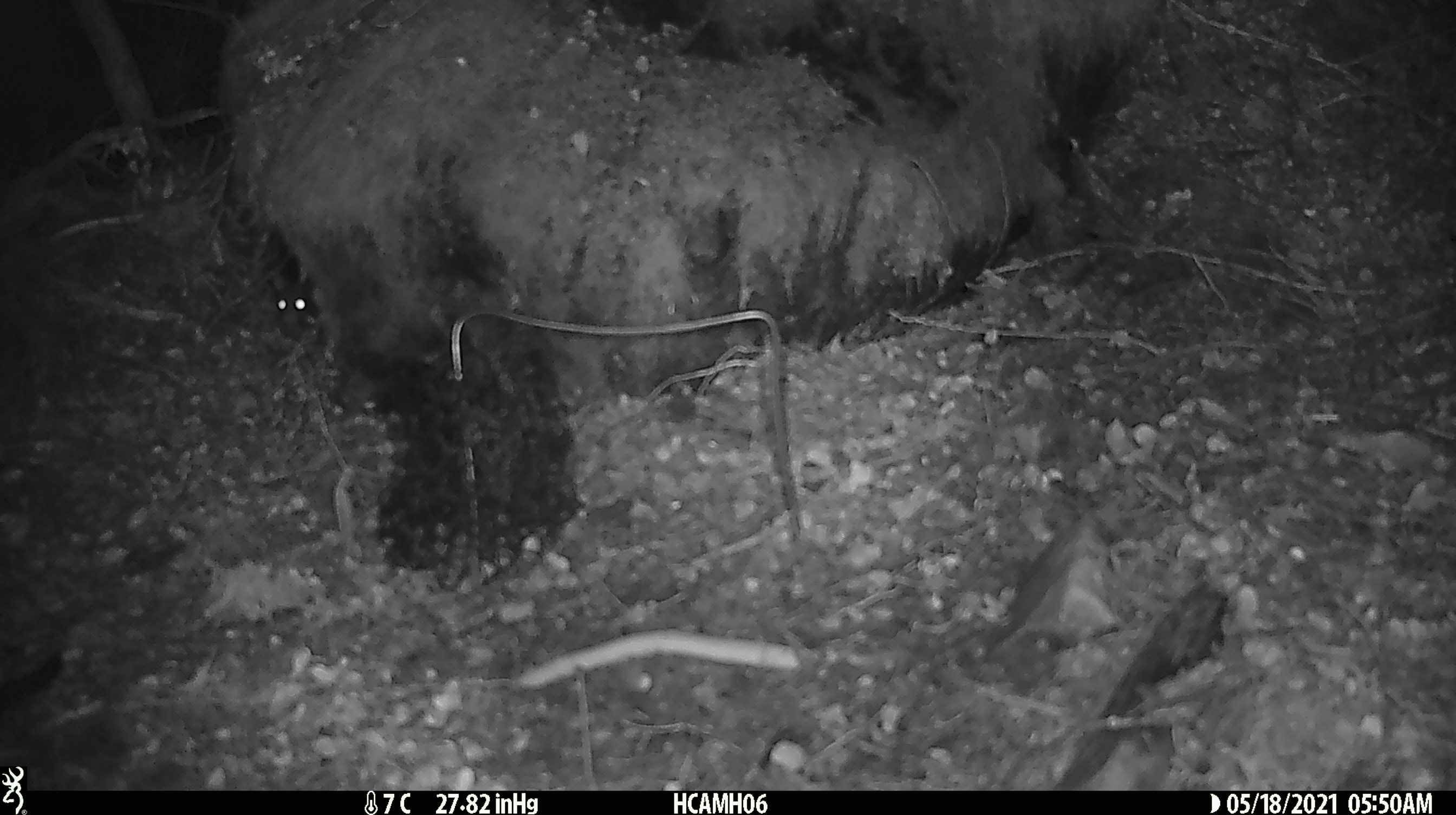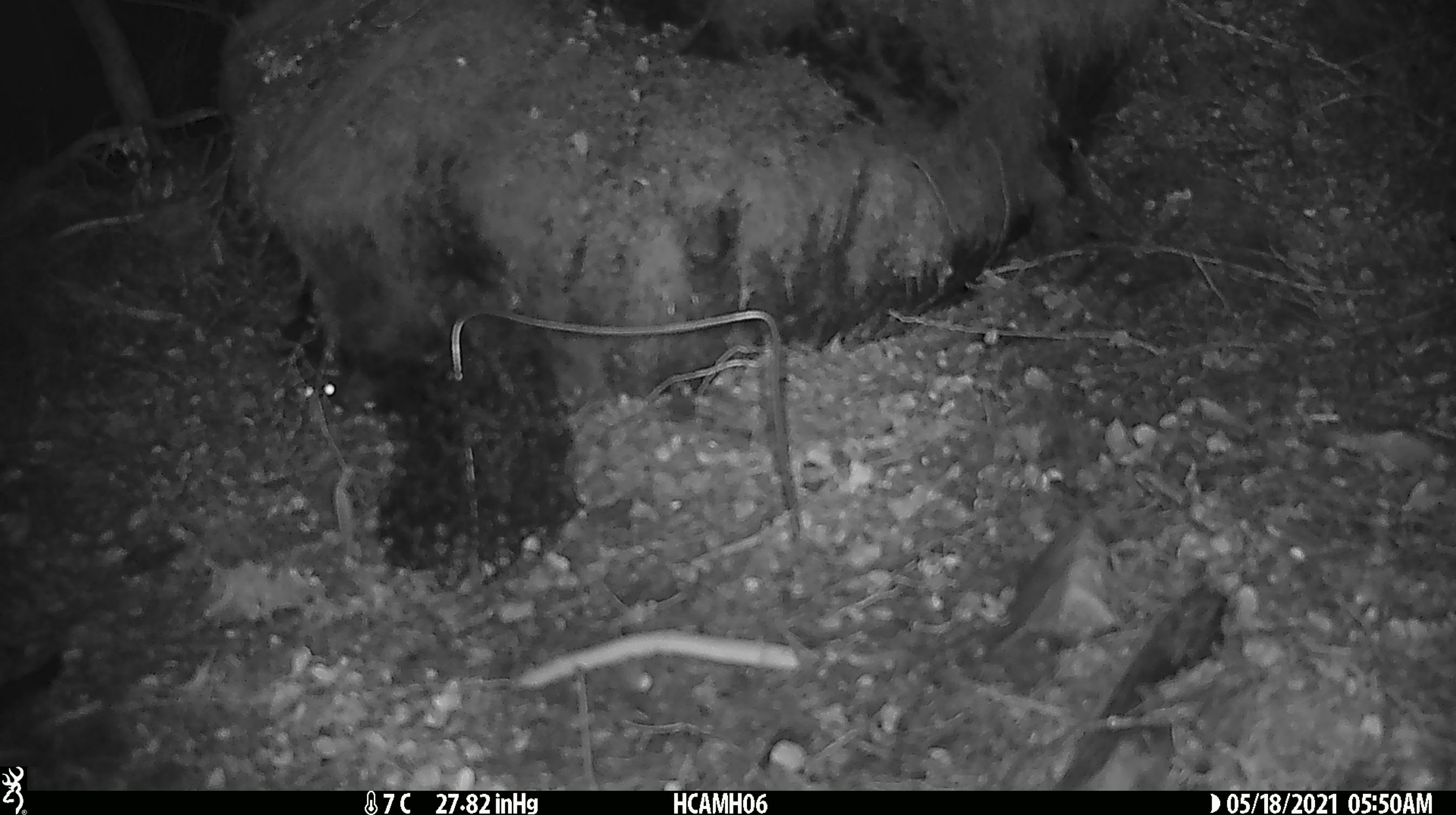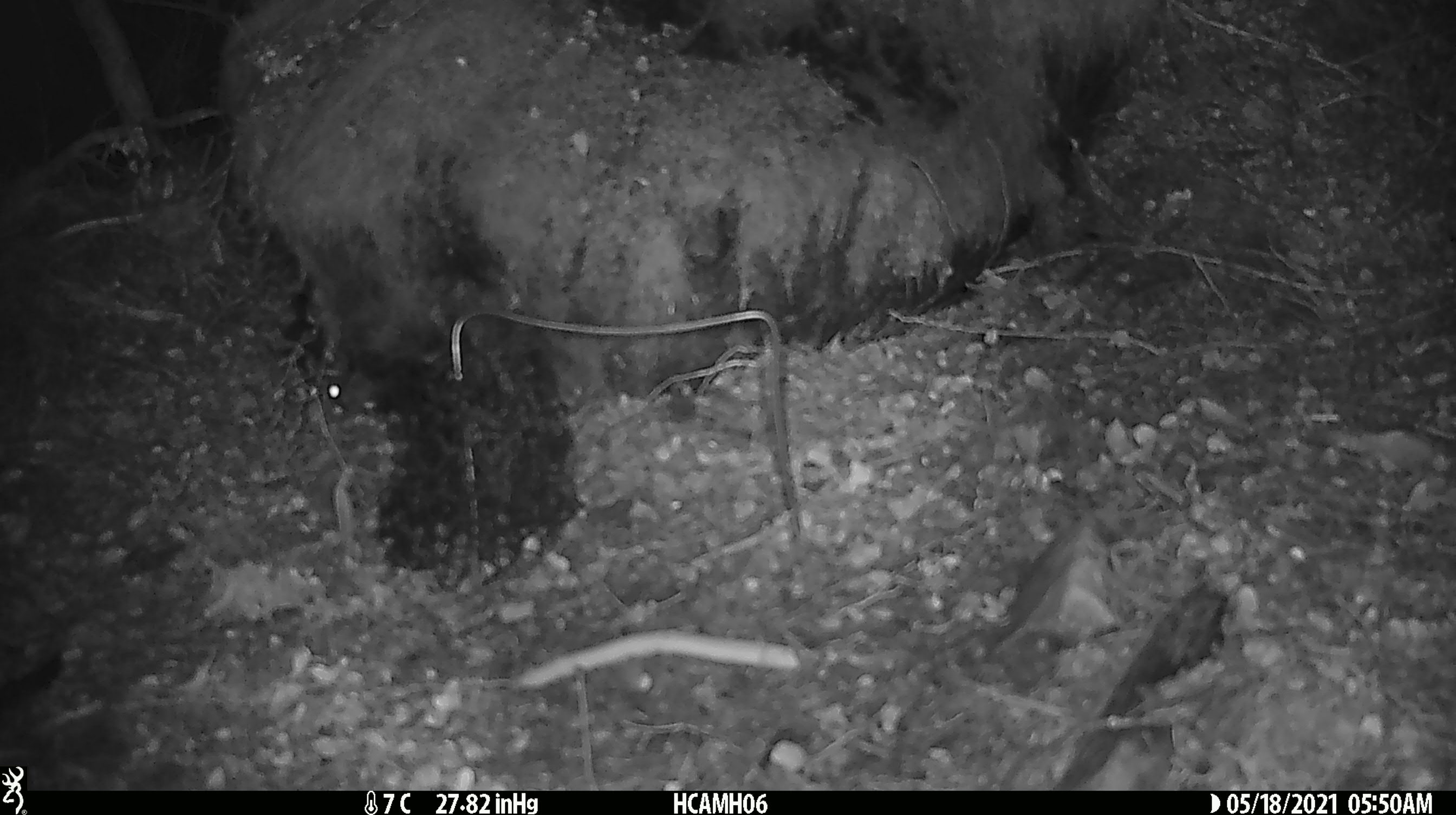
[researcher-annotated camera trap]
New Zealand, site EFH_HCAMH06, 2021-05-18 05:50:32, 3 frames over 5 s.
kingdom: Animalia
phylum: Chordata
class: Mammalia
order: Rodentia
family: Muridae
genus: Rattus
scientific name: Rattus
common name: rat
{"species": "rat (Rattus)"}